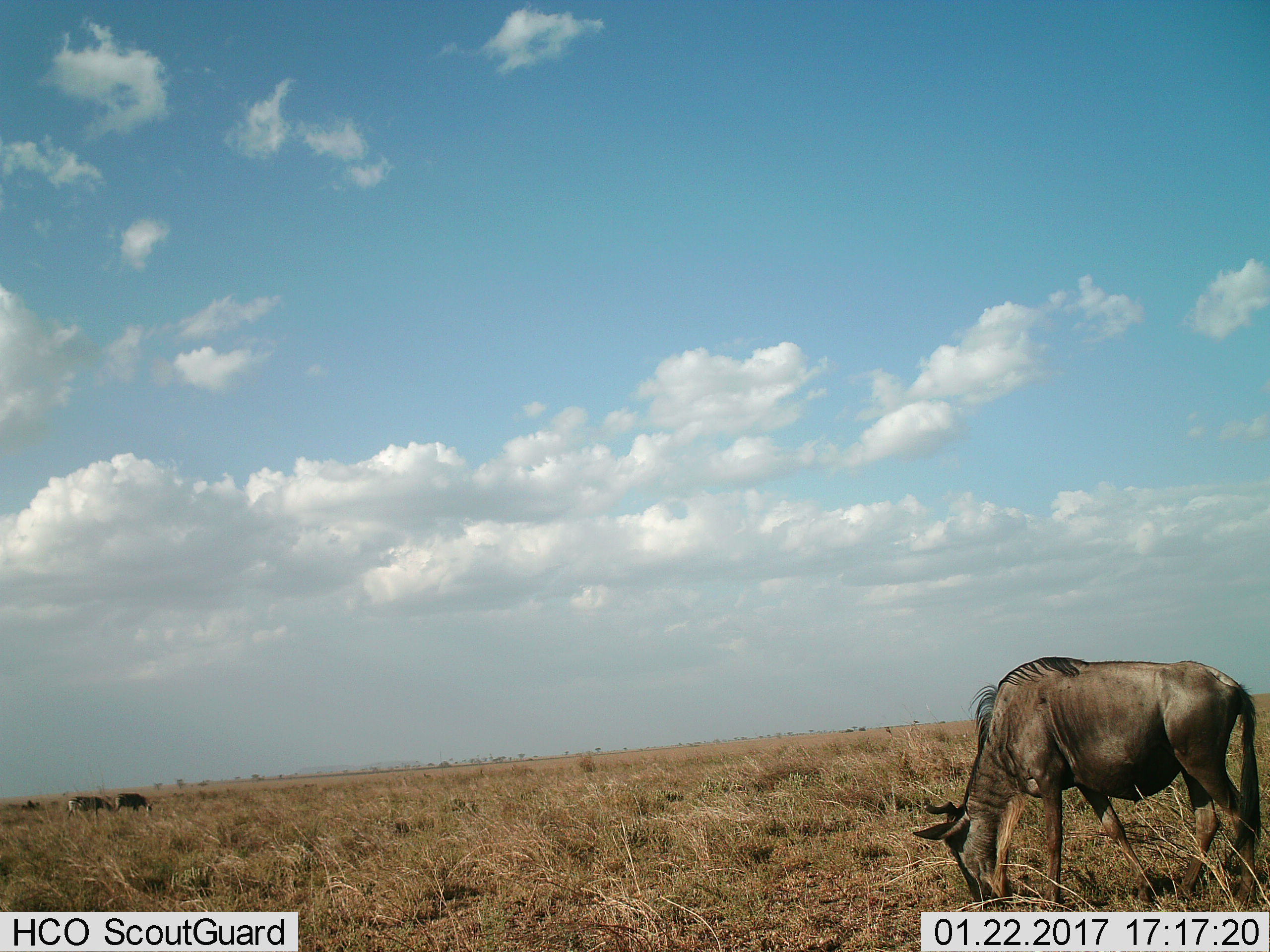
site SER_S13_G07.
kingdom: Animalia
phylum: Chordata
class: Mammalia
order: Artiodactyla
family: Bovidae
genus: Connochaetes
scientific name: Connochaetes taurinus taurinus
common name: blue wildebeest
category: wildebeestblue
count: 1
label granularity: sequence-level